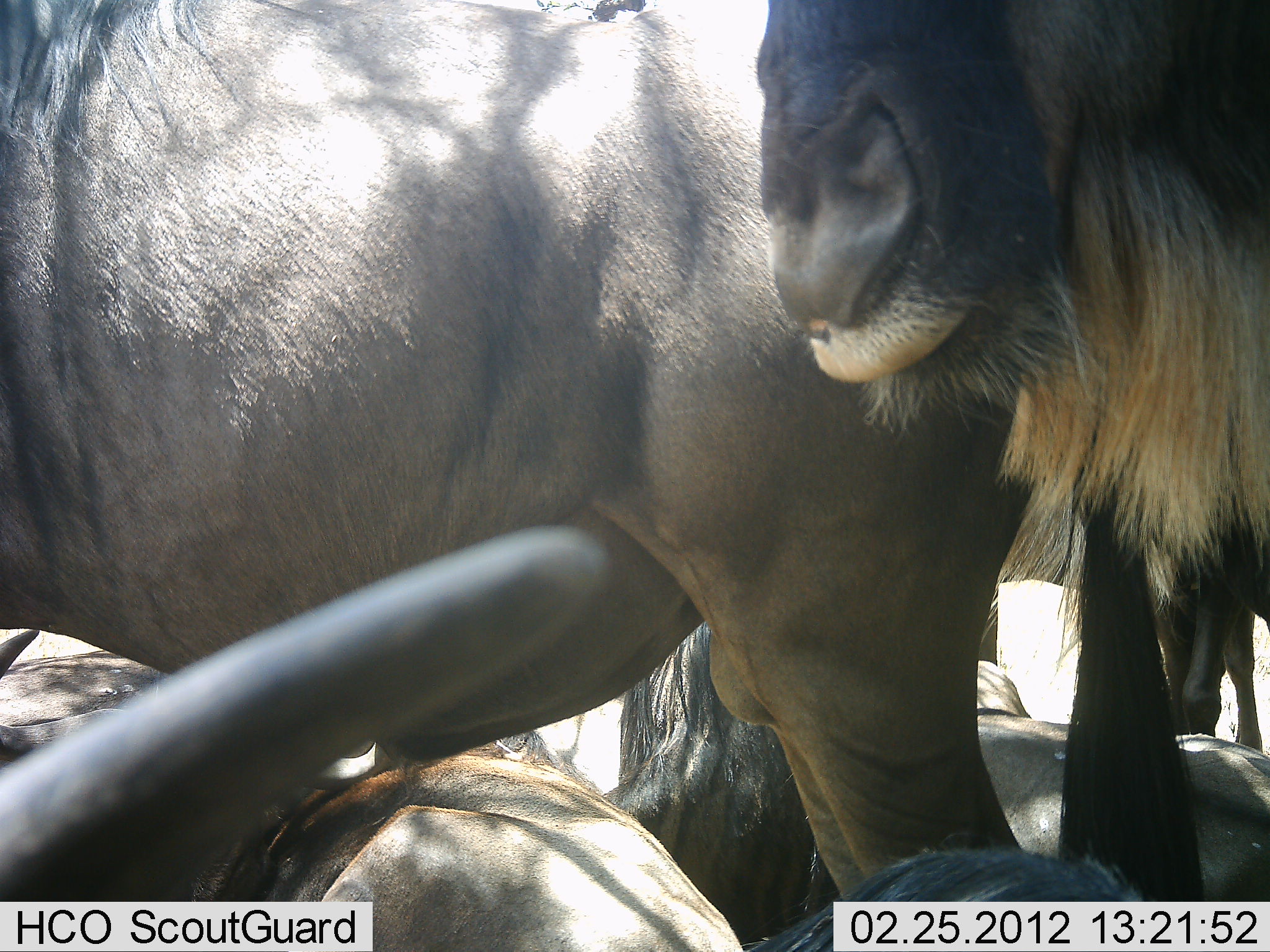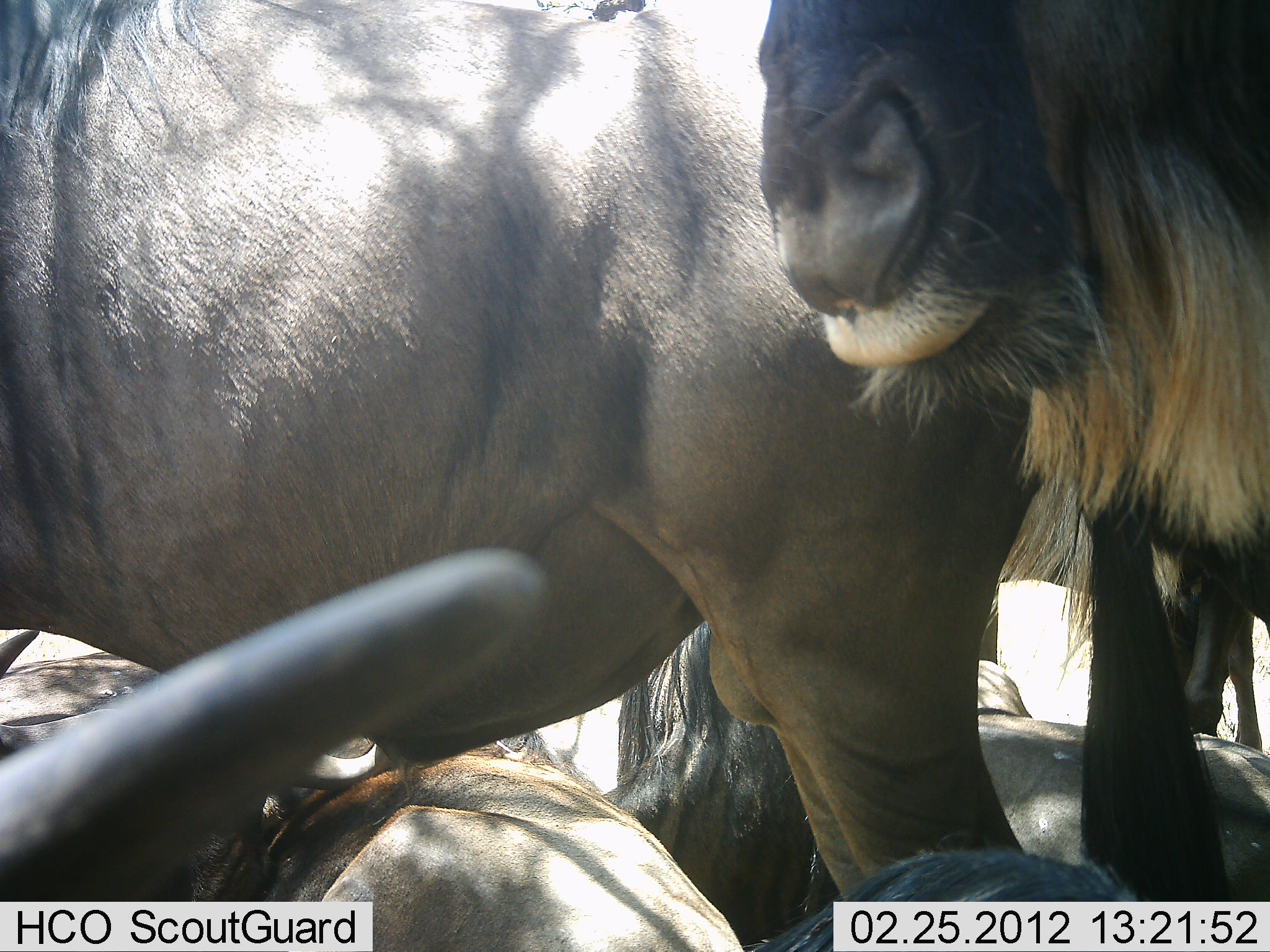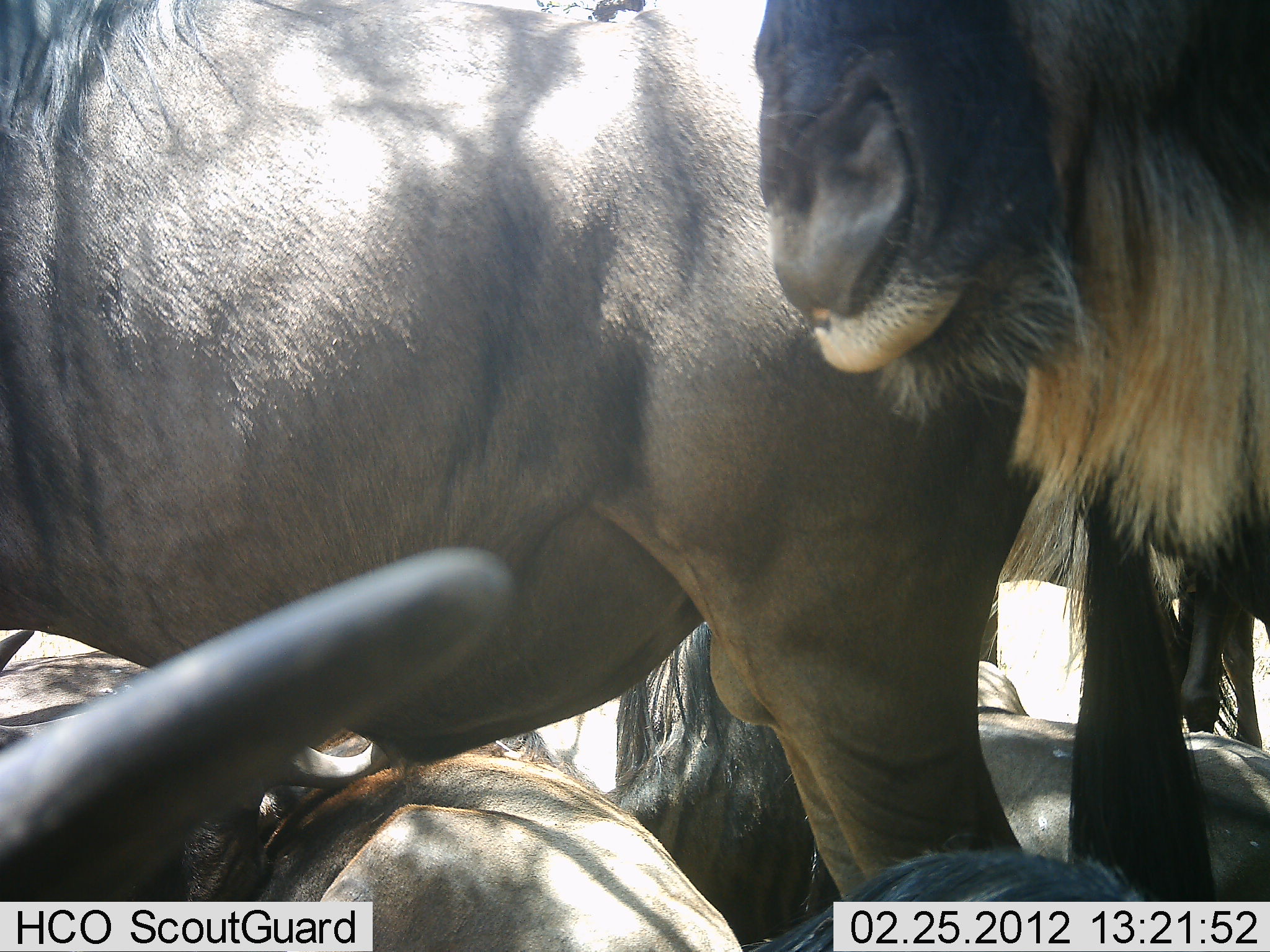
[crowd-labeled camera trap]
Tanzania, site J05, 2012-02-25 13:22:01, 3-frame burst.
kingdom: Animalia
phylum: Chordata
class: Mammalia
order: Artiodactyla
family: Bovidae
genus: Connochaetes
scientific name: Connochaetes taurinus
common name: blue wildebeest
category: wildebeest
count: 5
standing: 77%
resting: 85%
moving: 8%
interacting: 0%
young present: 8%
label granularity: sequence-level